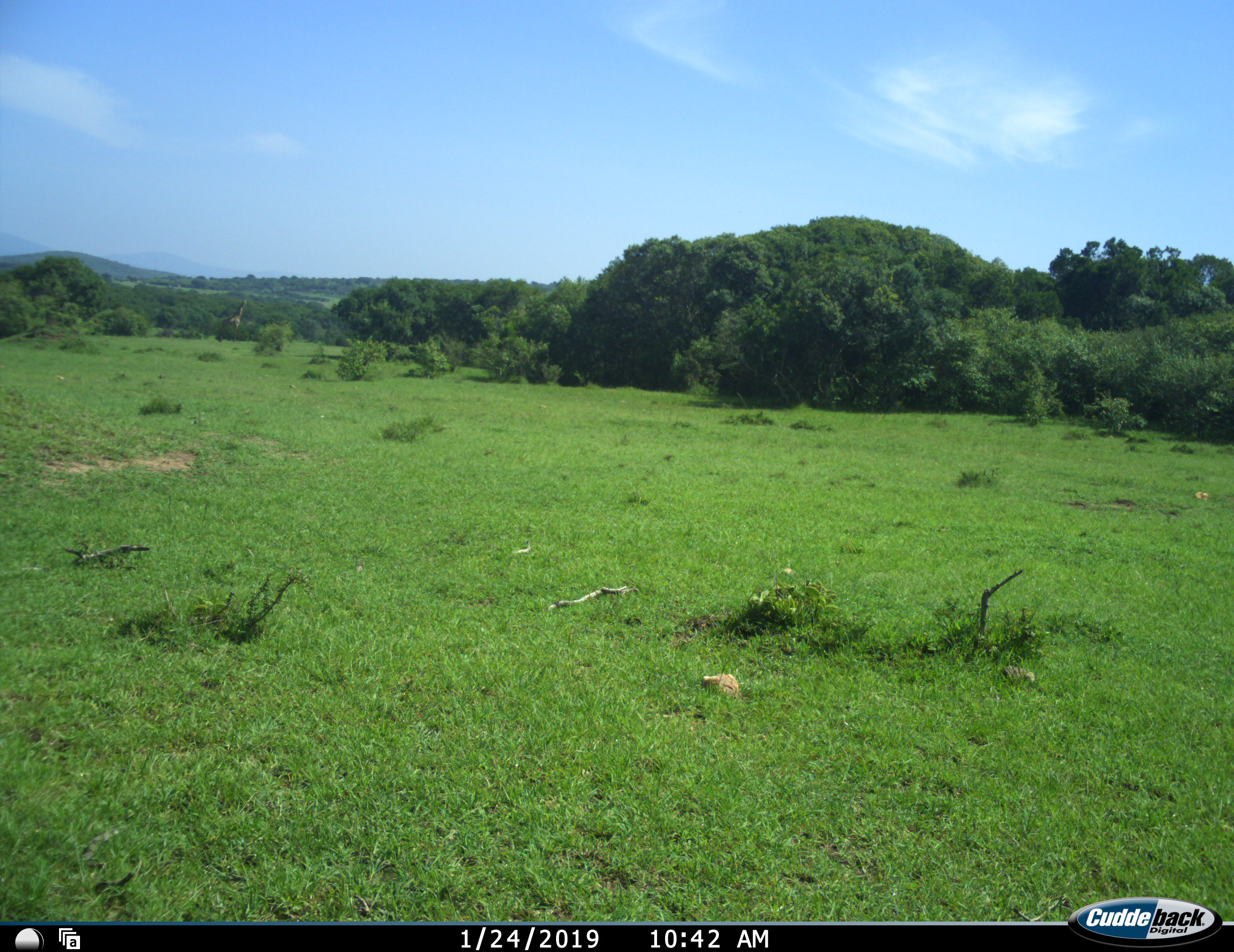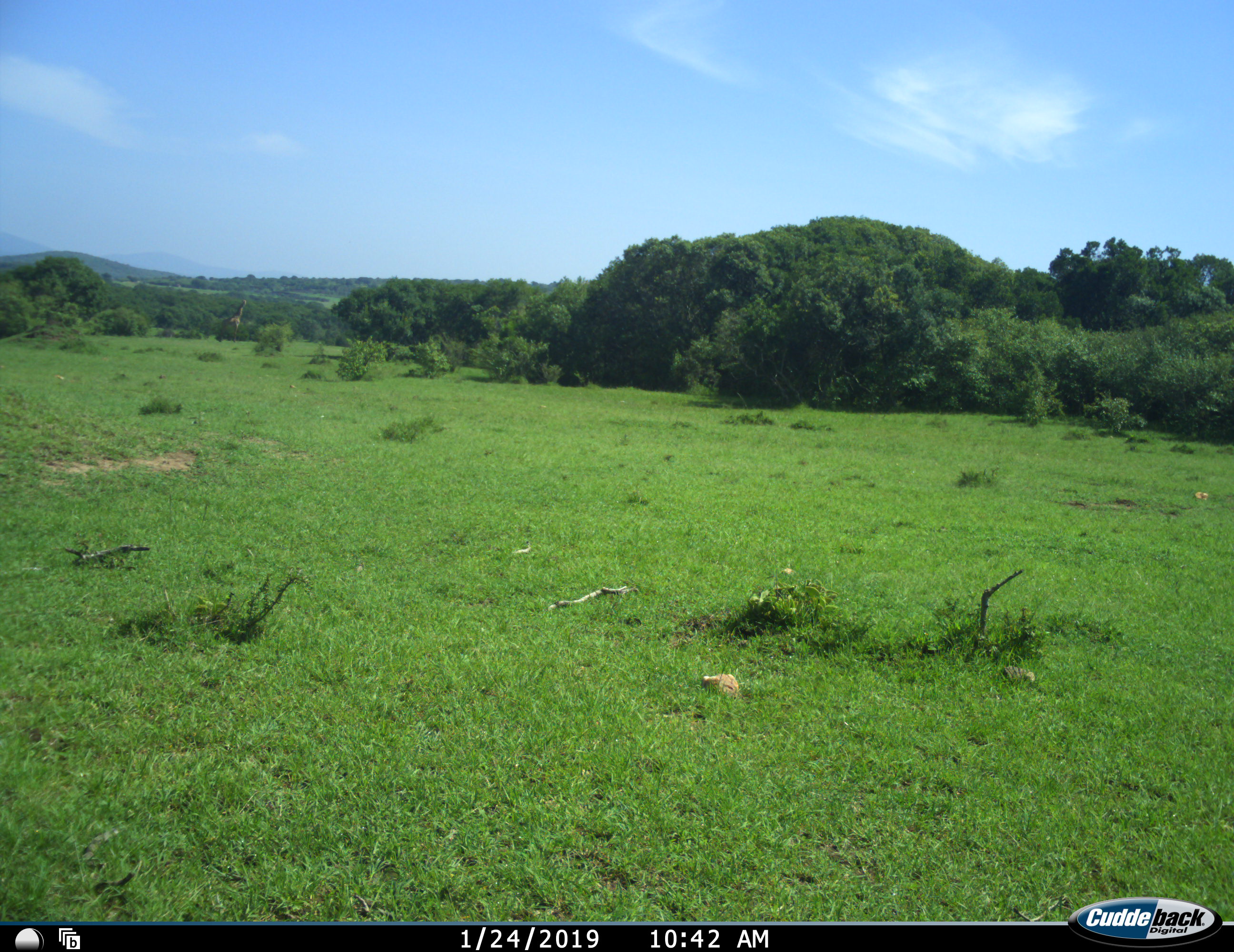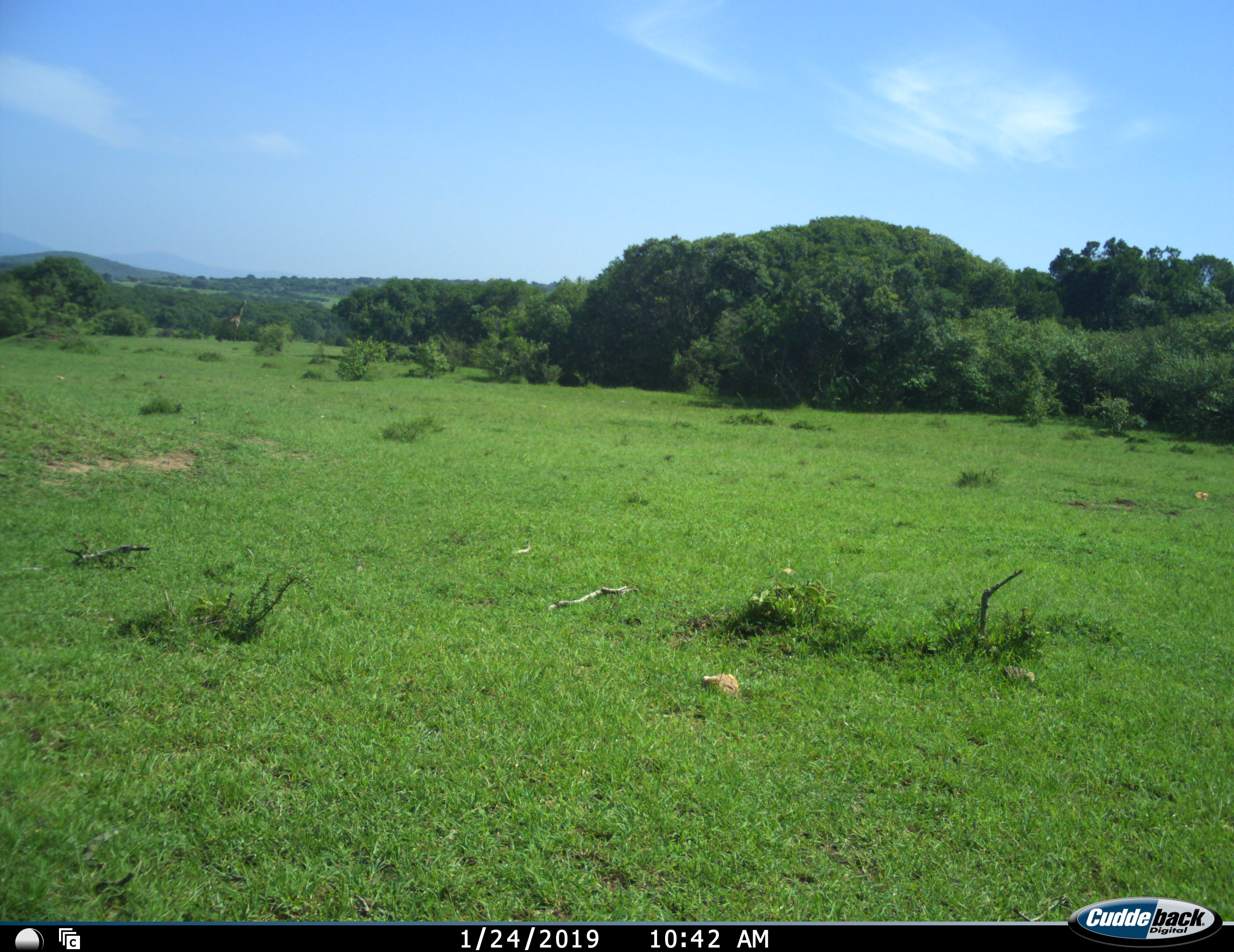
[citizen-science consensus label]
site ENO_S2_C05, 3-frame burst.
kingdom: Animalia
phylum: Chordata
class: Mammalia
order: Artiodactyla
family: Giraffidae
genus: Giraffa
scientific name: Giraffa camelopardalis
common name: giraffe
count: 1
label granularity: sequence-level